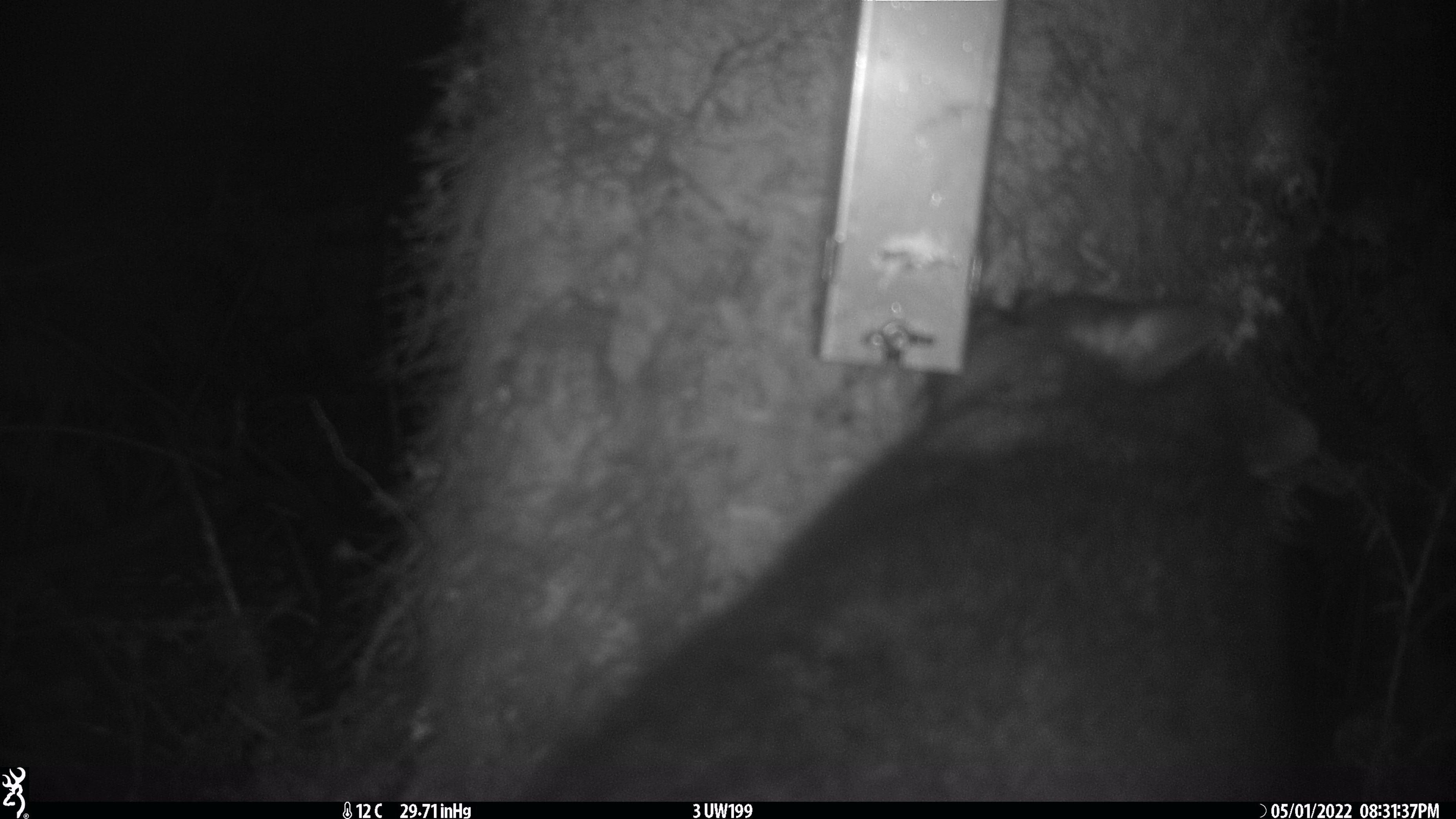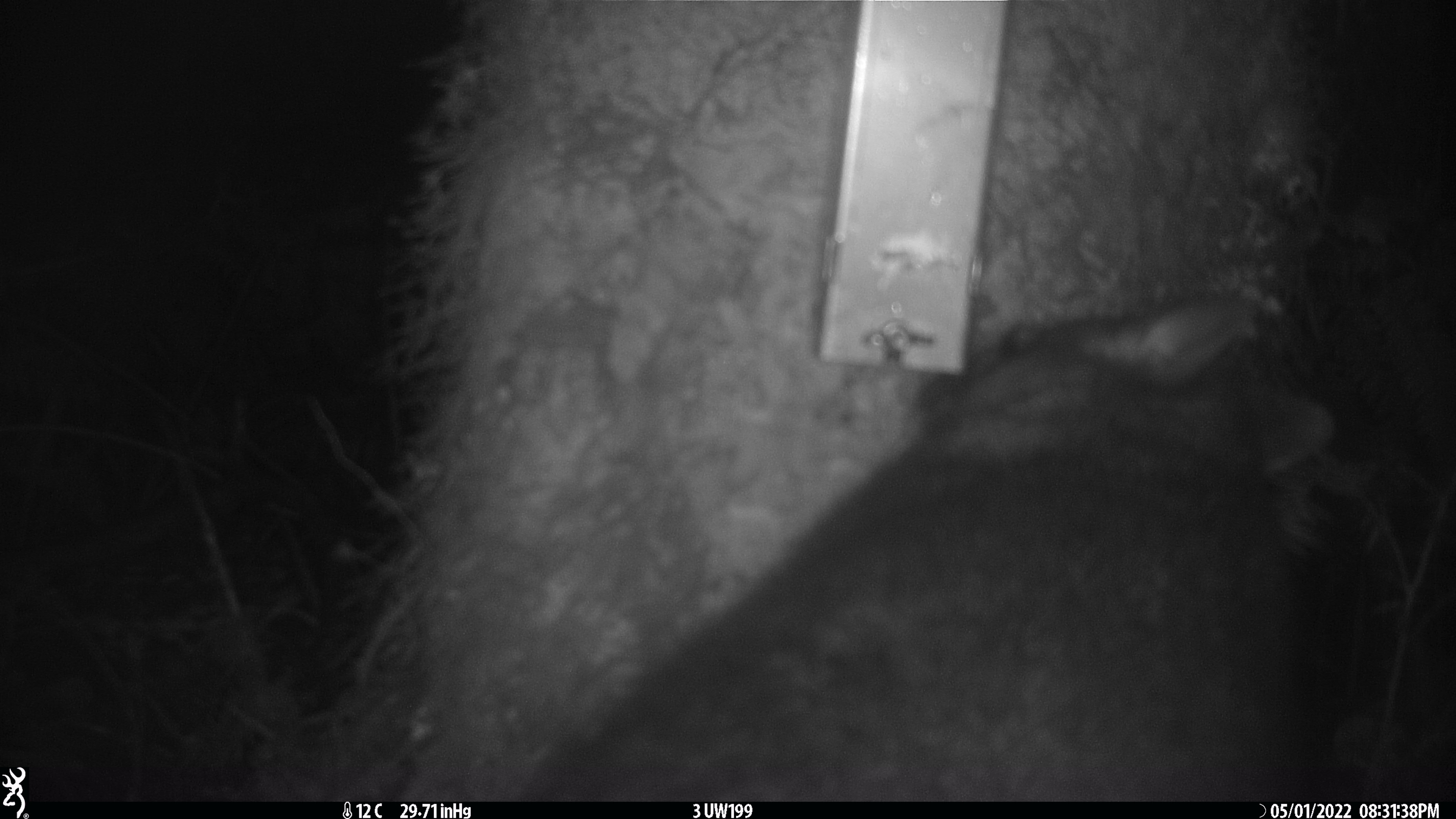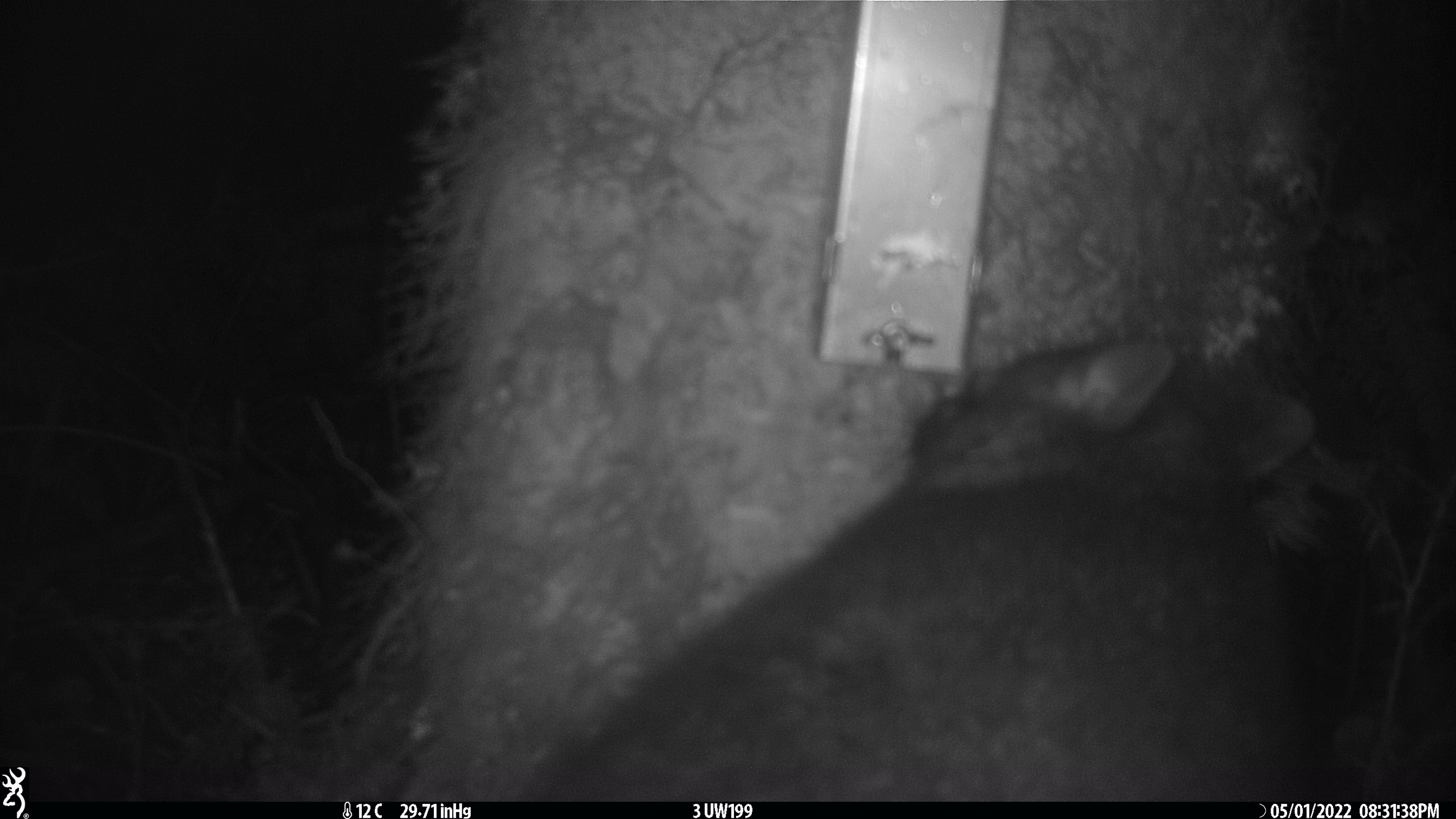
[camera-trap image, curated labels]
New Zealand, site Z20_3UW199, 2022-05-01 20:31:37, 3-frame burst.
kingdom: Animalia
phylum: Chordata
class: Mammalia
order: Diprotodontia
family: Phalangeridae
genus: Trichosurus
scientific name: Trichosurus vulpecula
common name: common brushtail possum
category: possum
Possum (common brushtail possum) (Trichosurus vulpecula).